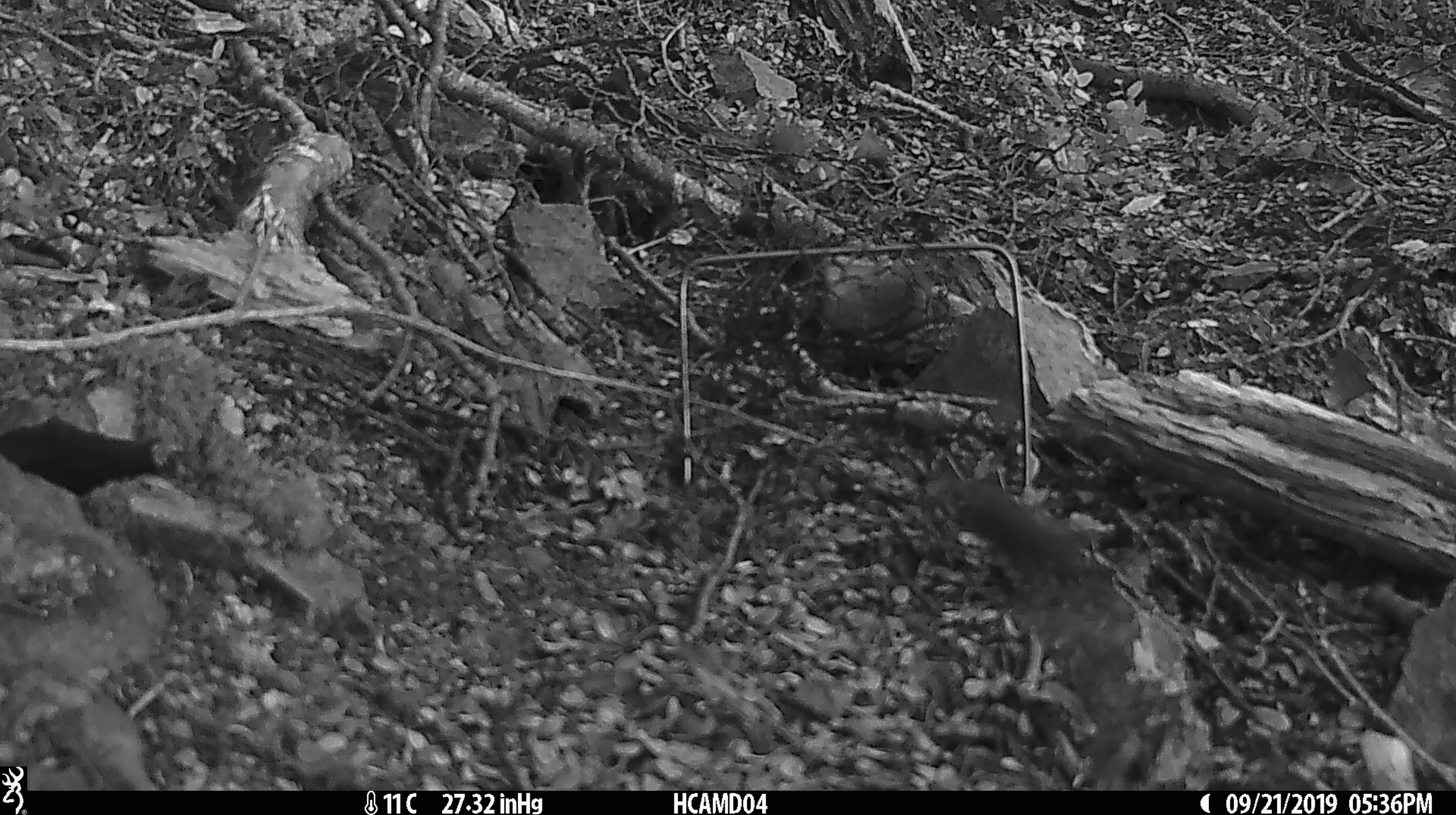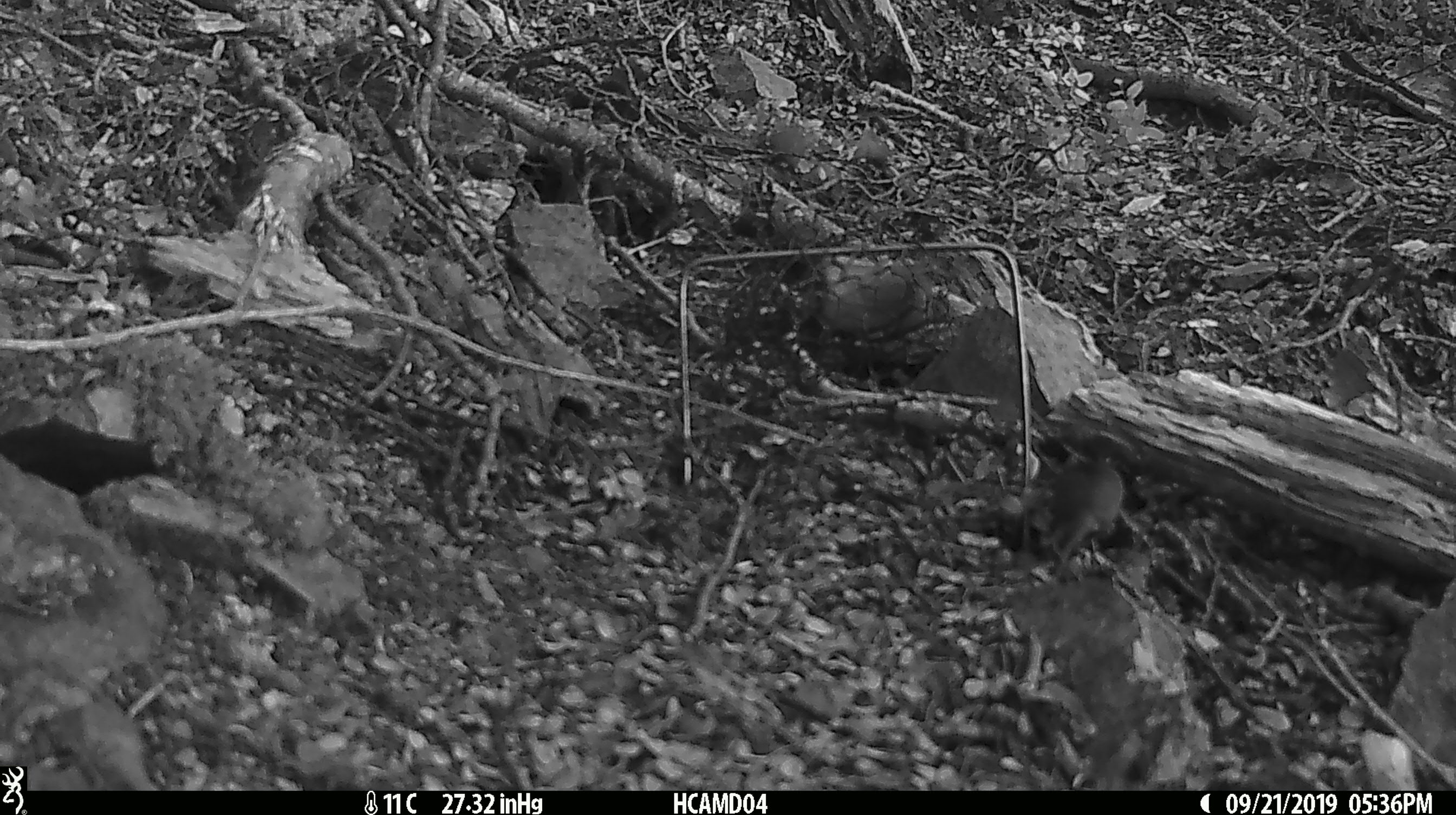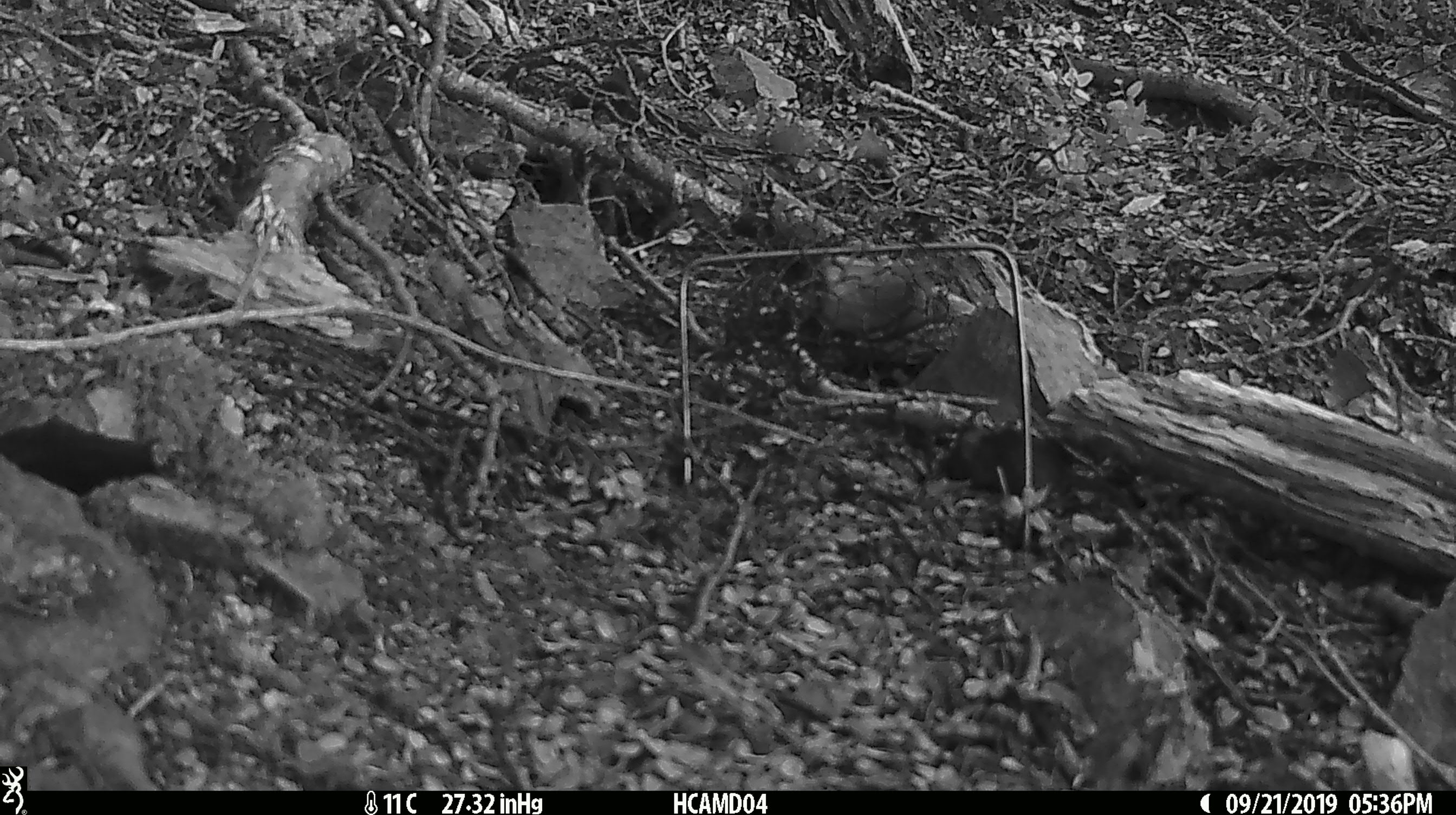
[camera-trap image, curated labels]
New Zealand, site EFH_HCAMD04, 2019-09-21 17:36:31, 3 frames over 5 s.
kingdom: Animalia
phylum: Chordata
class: Mammalia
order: Rodentia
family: Muridae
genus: Mus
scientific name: Mus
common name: mouse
Mouse (Mus).